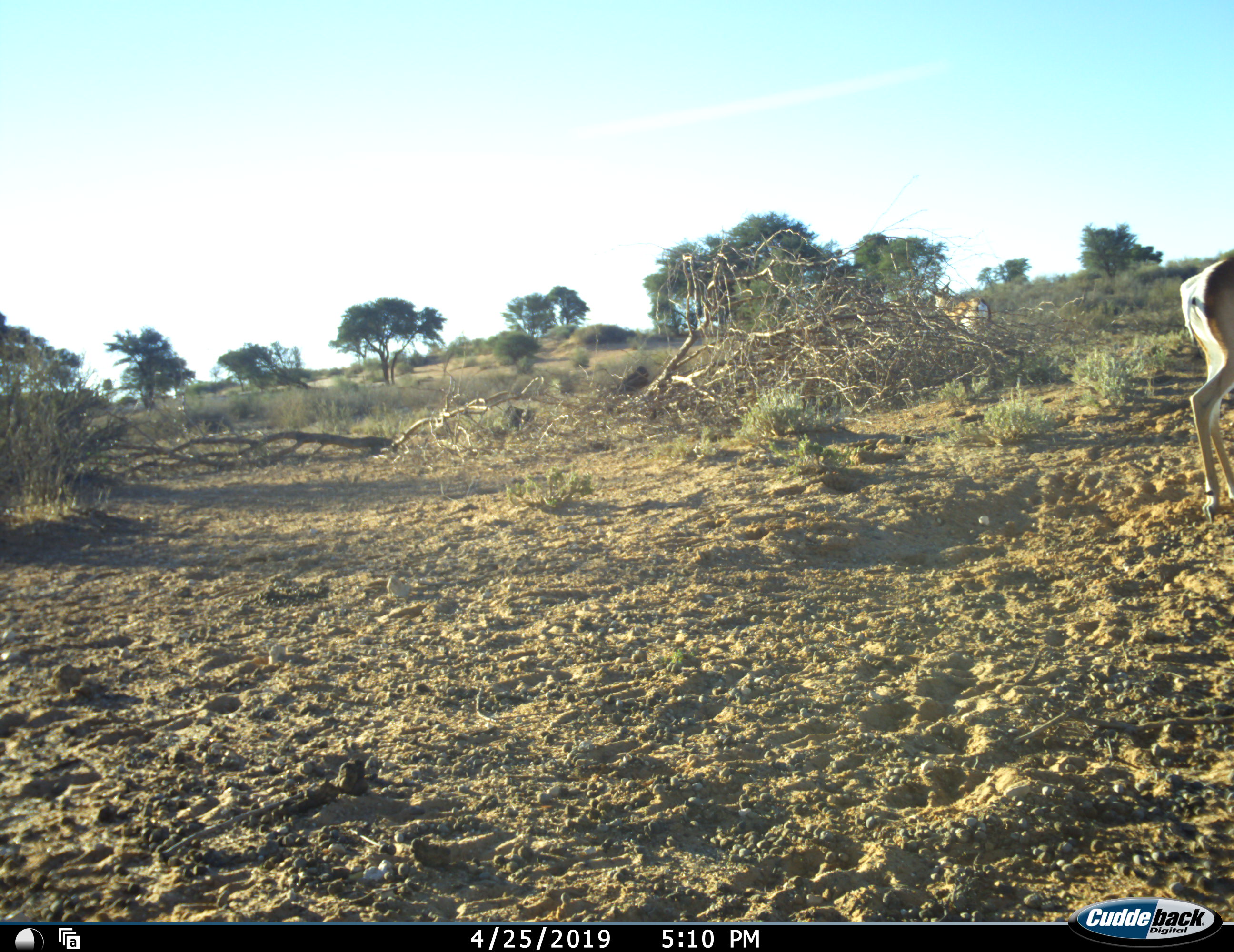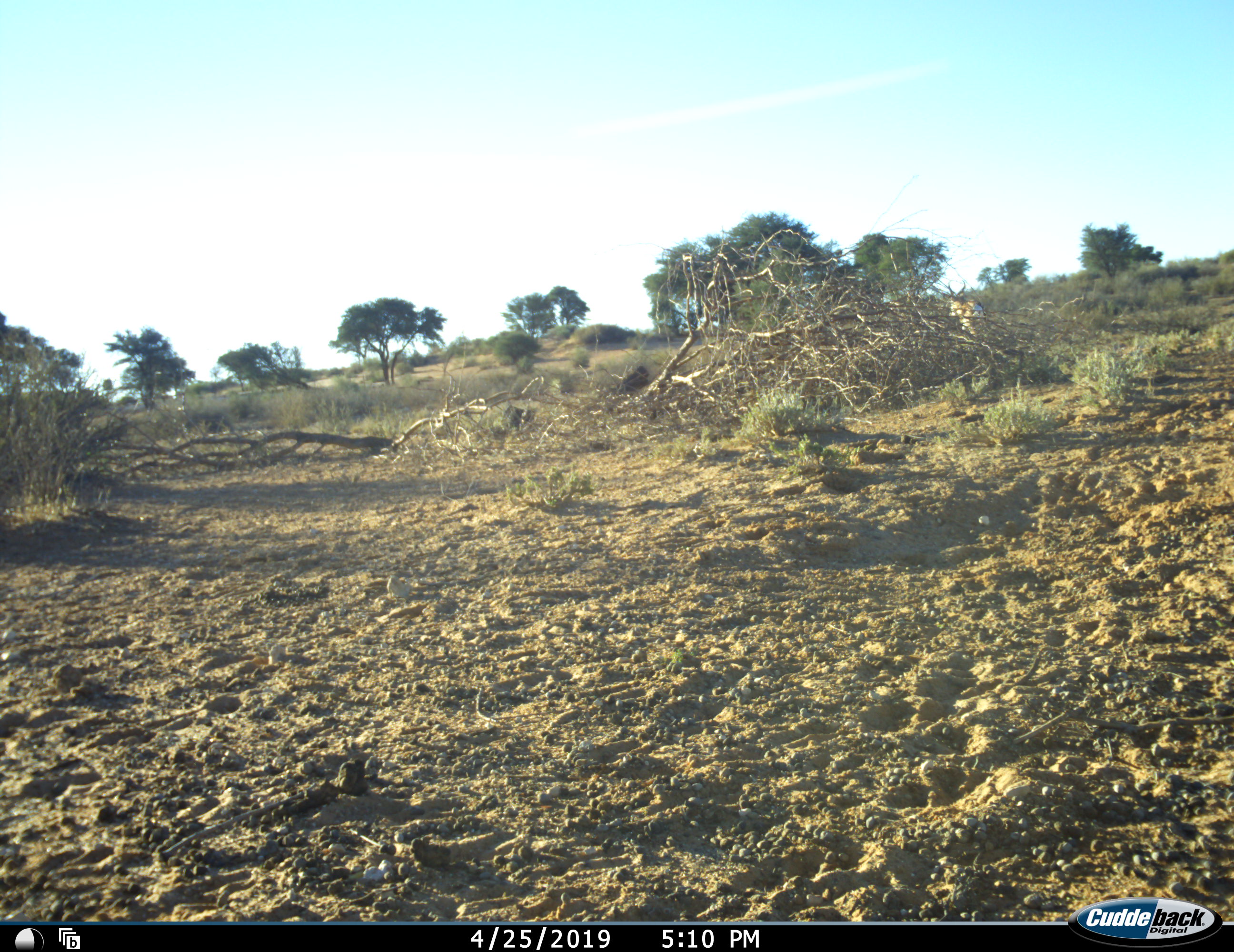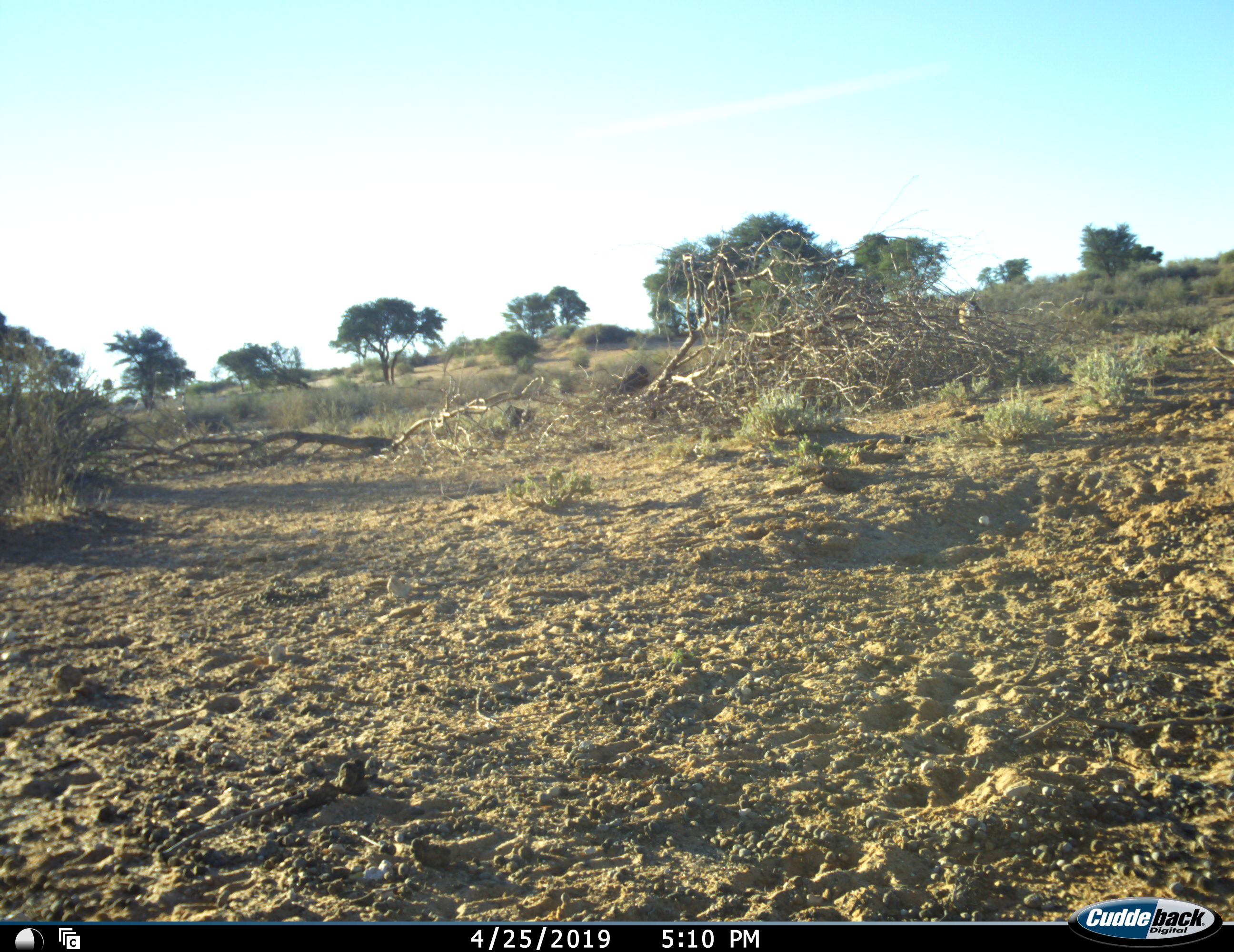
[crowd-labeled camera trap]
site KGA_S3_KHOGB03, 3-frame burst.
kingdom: Animalia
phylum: Chordata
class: Mammalia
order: Artiodactyla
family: Bovidae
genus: Antidorcas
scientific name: Antidorcas marsupialis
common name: springbok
Springbok (Antidorcas marsupialis), count 2. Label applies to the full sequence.